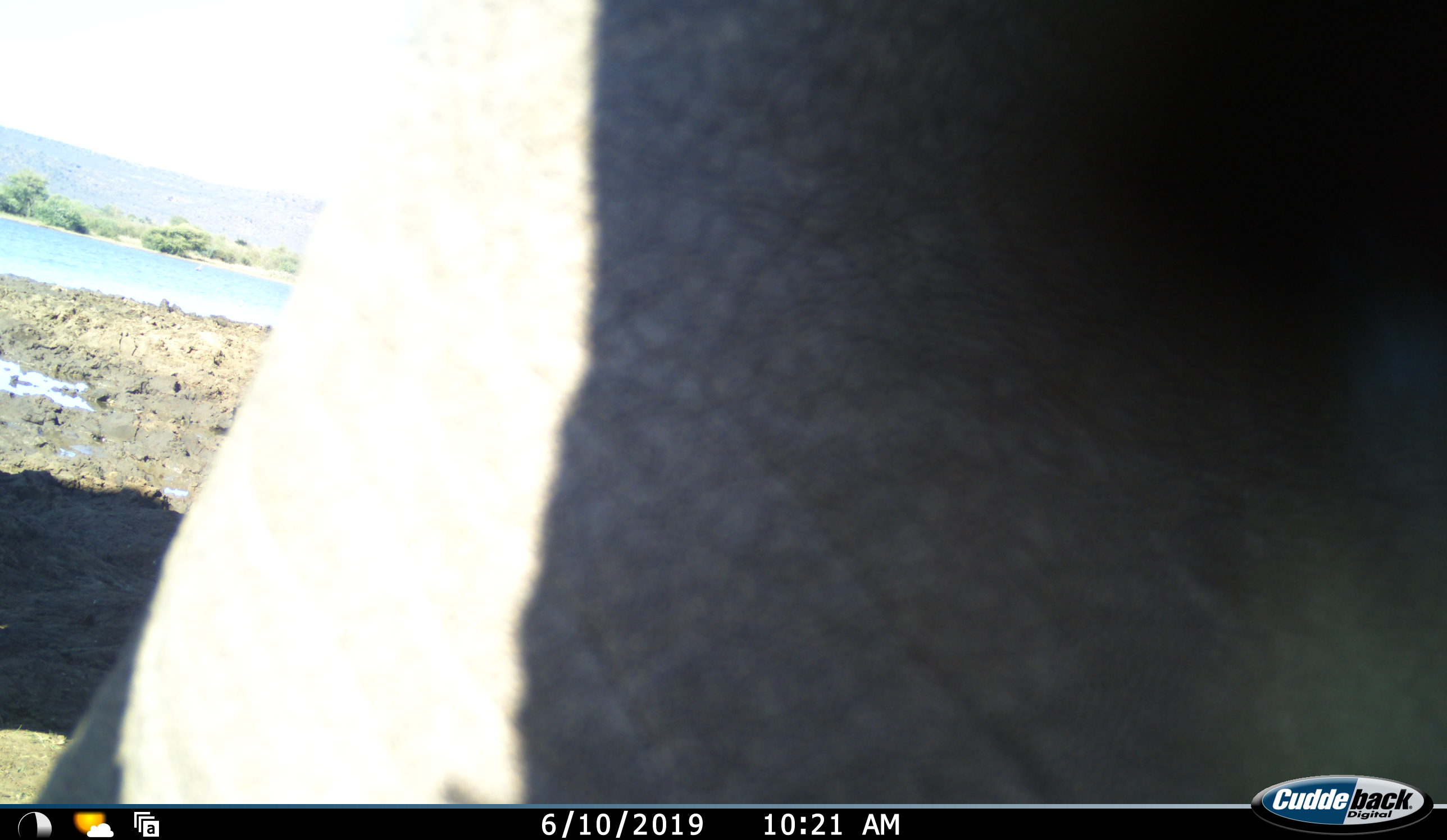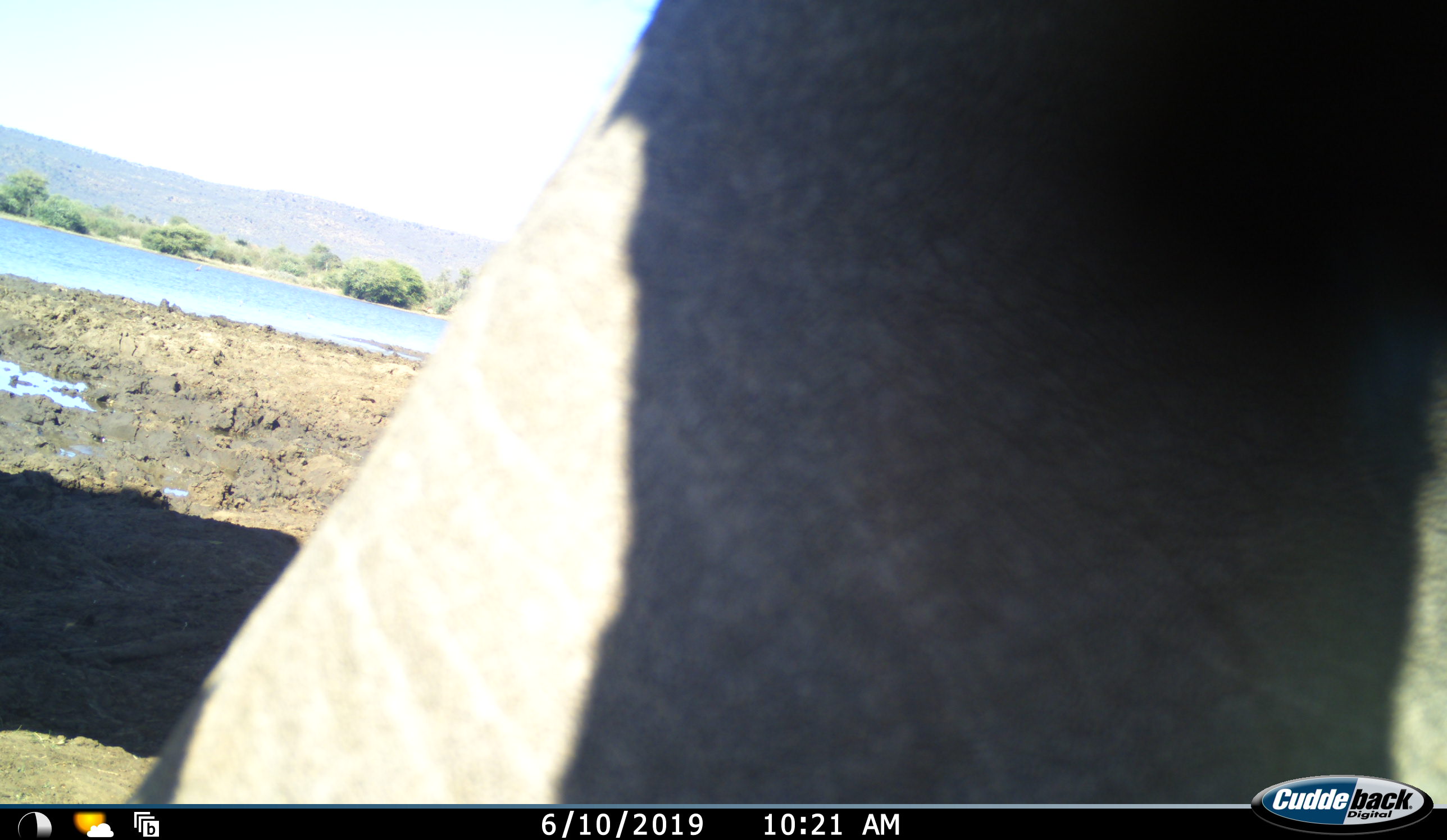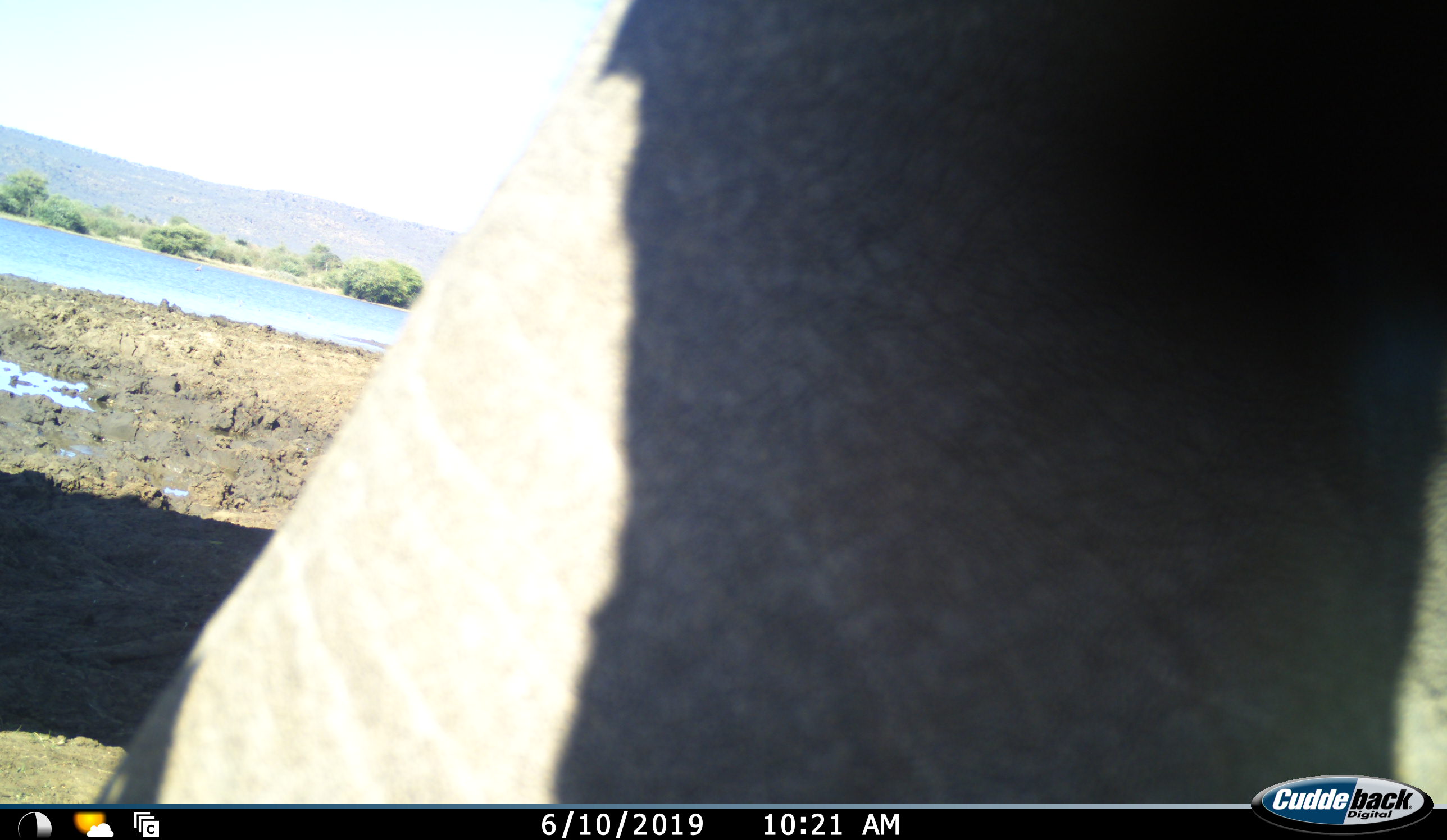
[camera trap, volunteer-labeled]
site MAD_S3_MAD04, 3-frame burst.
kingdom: Animalia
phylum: Chordata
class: Mammalia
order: Proboscidea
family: Elephantidae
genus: Loxodonta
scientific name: Loxodonta africana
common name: african bush elephant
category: elephant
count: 1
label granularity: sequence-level